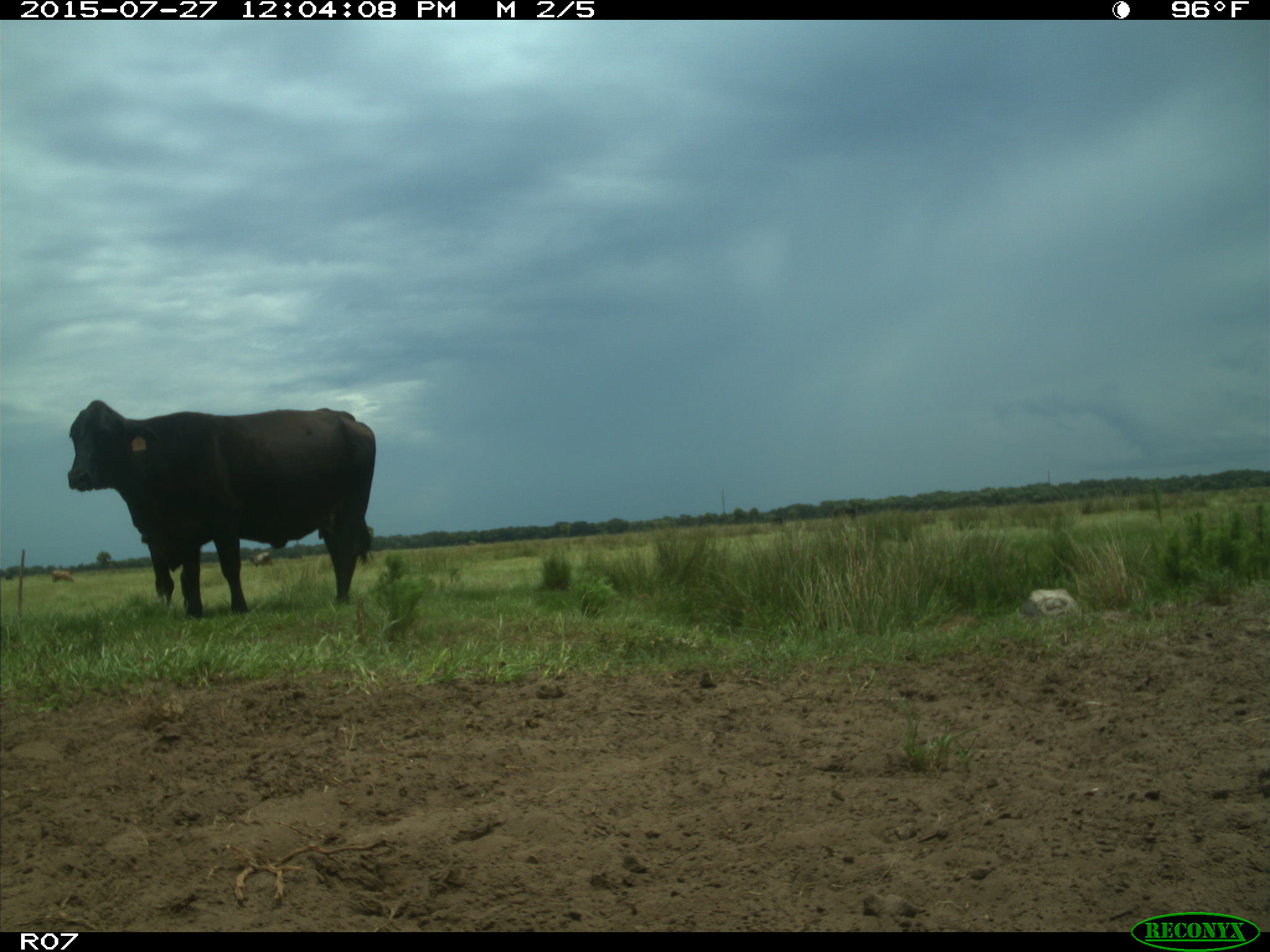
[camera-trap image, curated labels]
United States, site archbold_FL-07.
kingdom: Animalia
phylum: Chordata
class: Mammalia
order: Artiodactyla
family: Bovidae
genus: Bos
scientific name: Bos taurus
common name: domestic cow